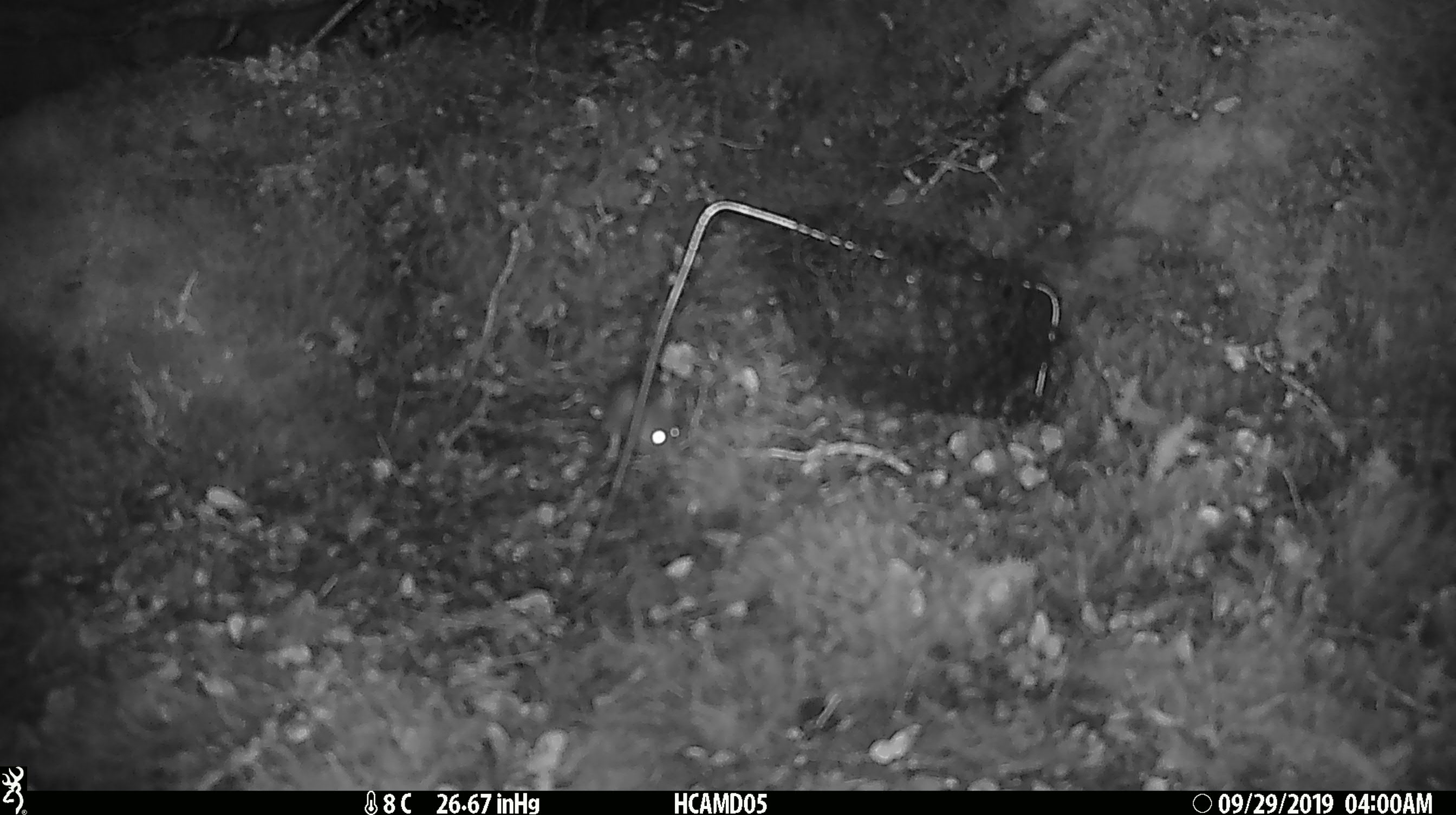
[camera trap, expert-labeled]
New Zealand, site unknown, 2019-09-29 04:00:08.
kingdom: Animalia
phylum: Chordata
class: Mammalia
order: Rodentia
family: Muridae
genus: Mus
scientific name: Mus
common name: mouse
Mouse (Mus).